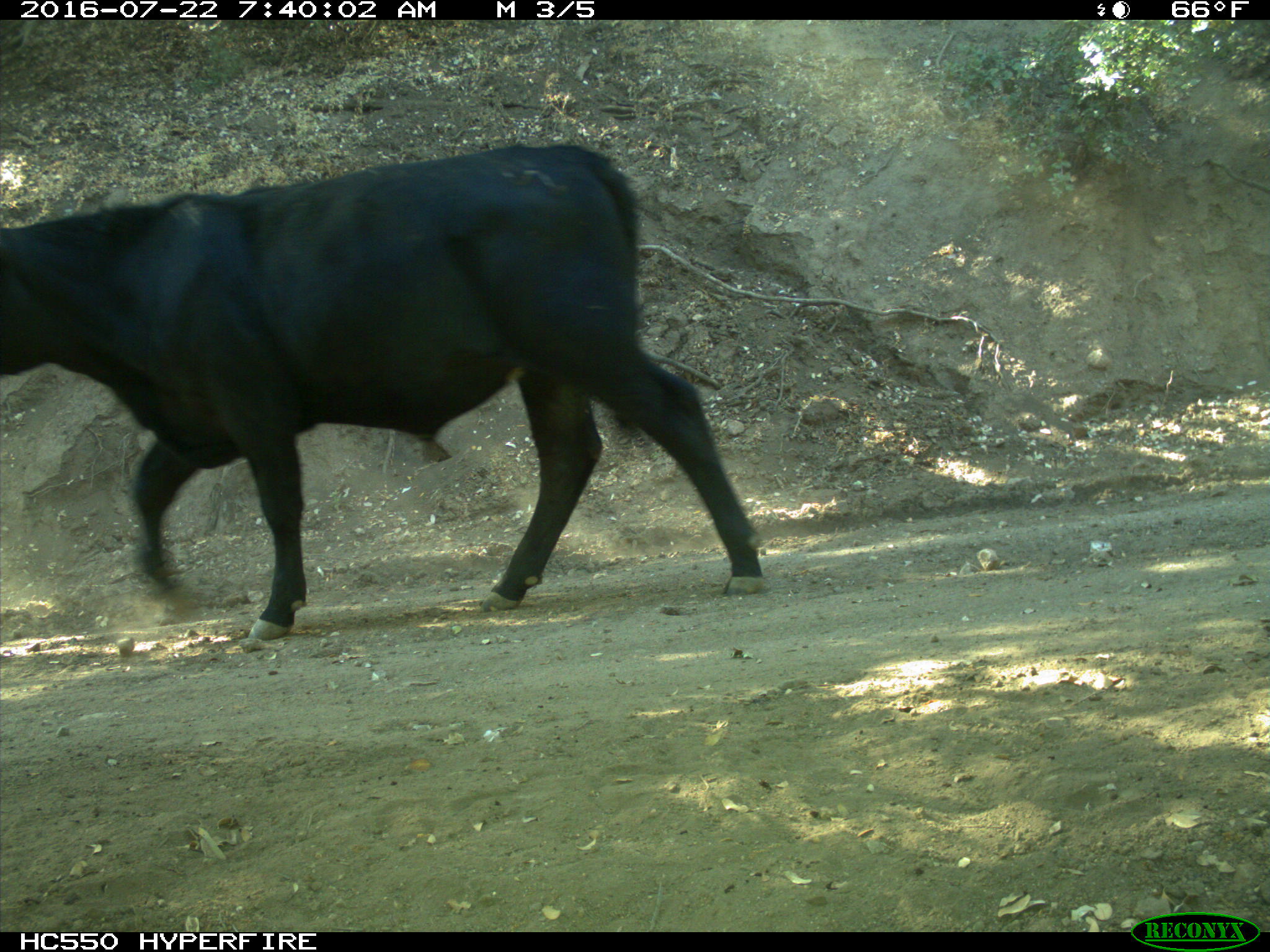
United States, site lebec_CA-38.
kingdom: Animalia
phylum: Chordata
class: Mammalia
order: Artiodactyla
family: Bovidae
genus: Bos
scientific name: Bos taurus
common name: domestic cow